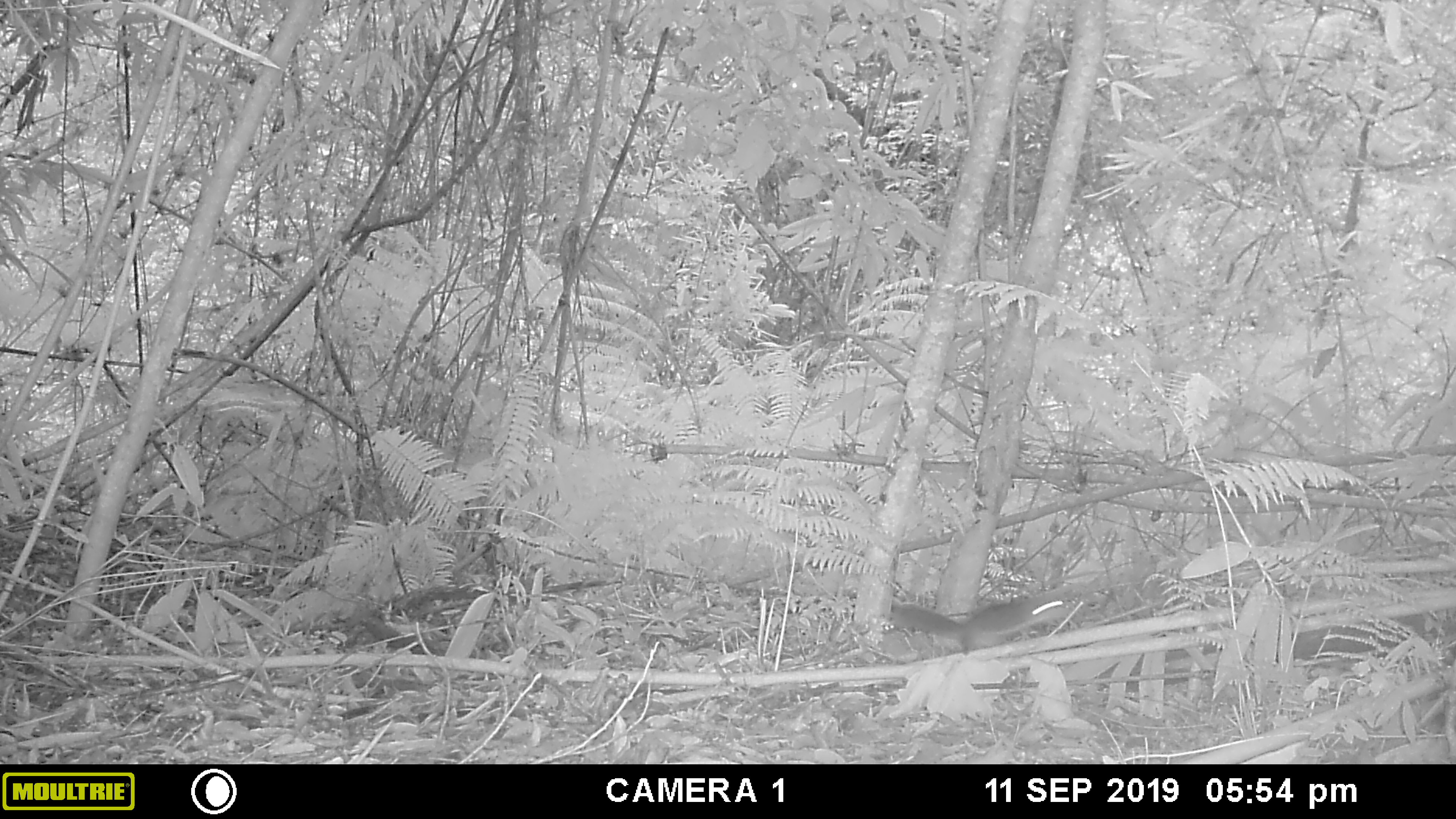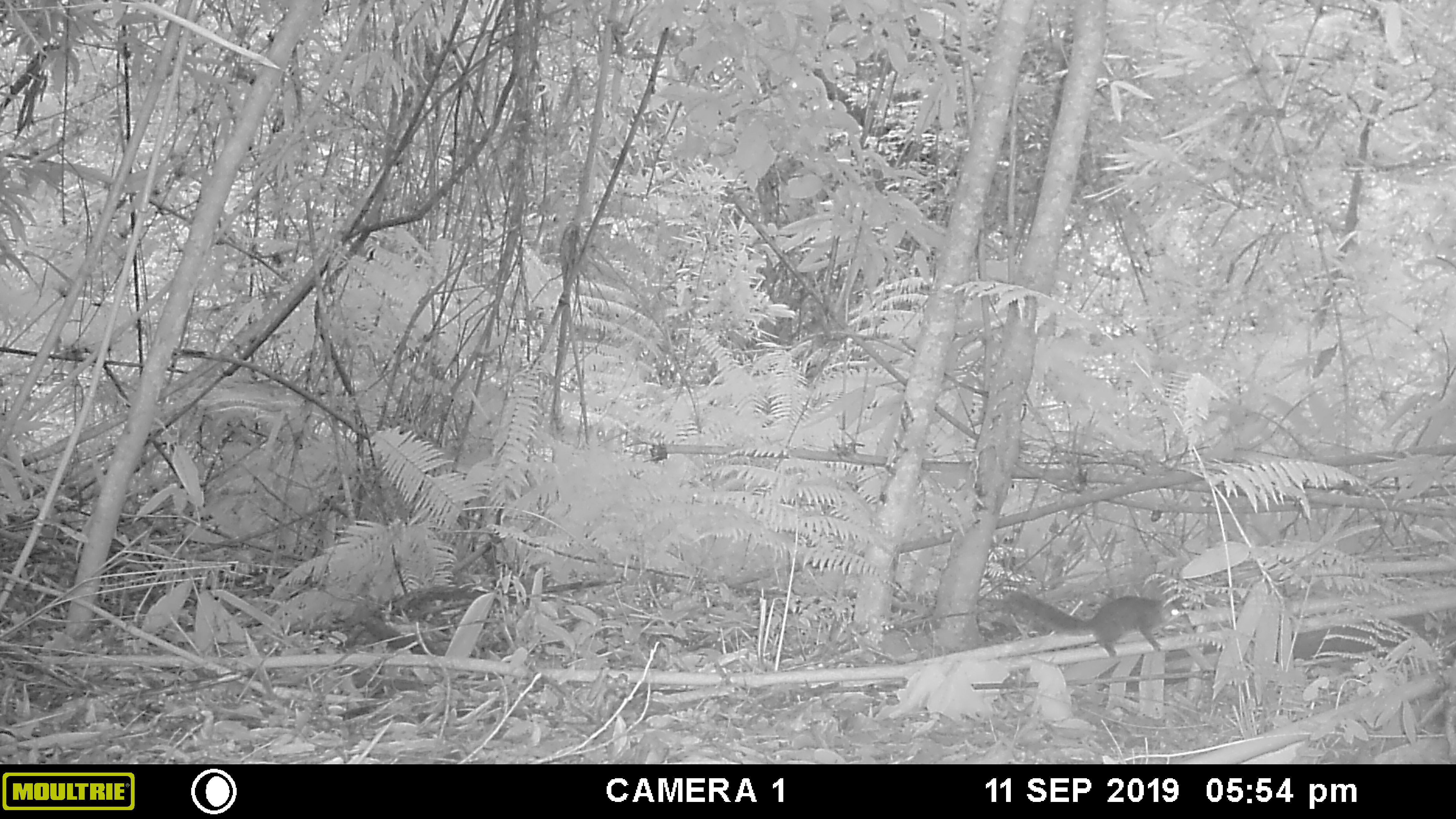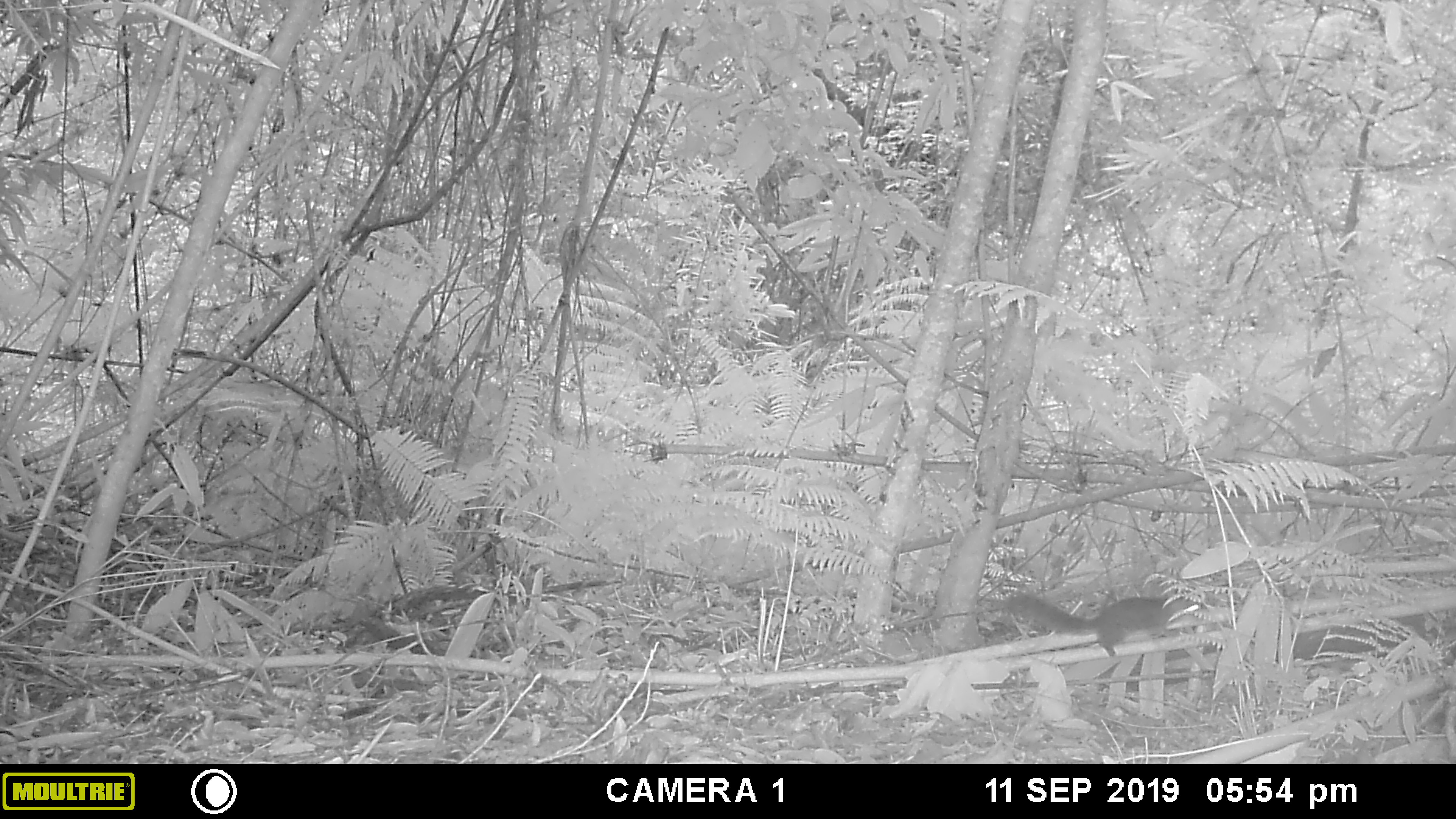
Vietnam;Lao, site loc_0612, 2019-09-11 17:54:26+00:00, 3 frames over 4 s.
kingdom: Animalia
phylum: Chordata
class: Mammalia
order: Artiodactyla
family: Cervidae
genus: Muntiacus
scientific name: Muntiacus rooseveltorum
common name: roosevelt's muntjac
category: roosevelts muntjac group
Roosevelts muntjac group (roosevelt's muntjac) (Muntiacus rooseveltorum). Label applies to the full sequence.